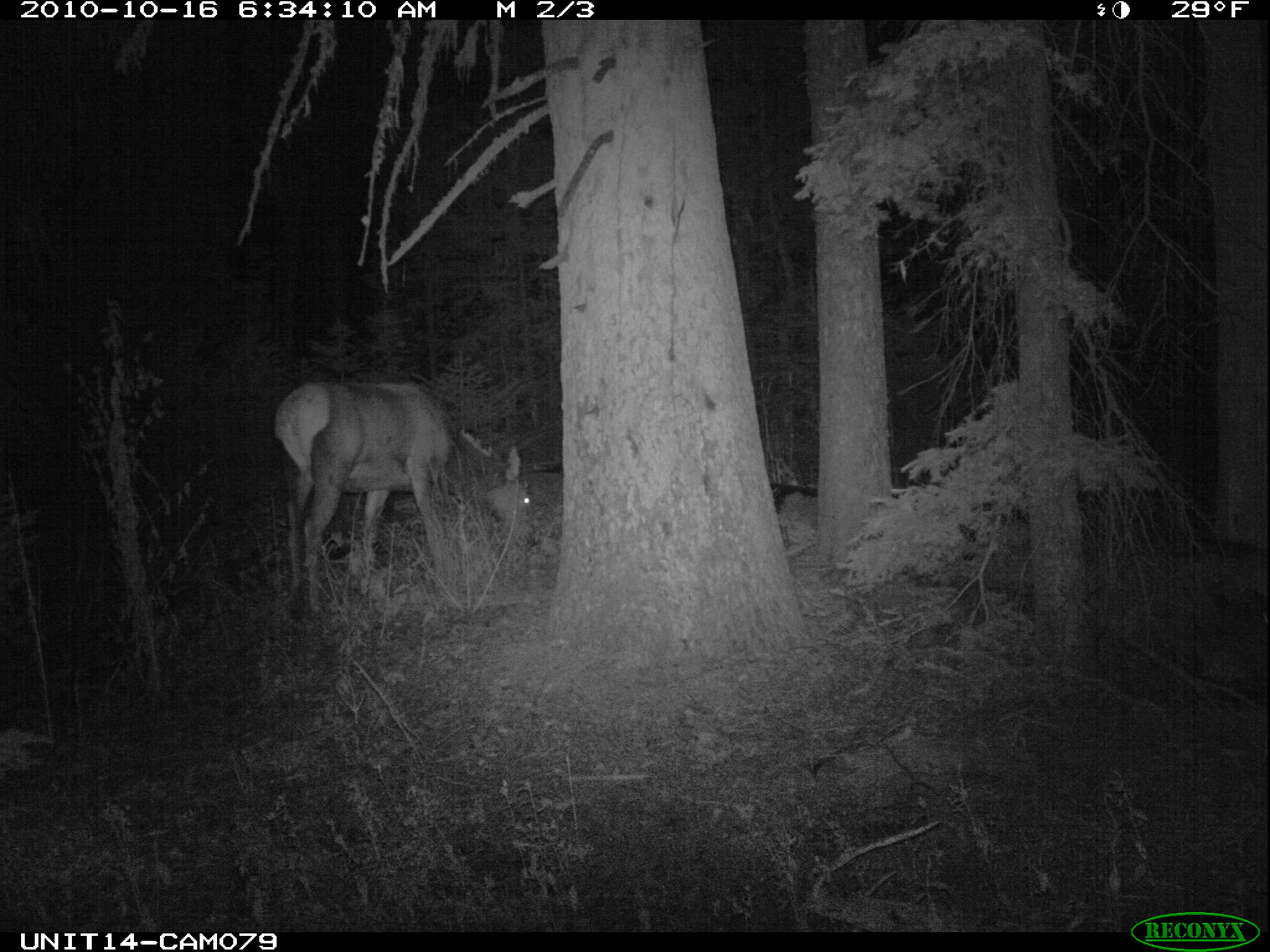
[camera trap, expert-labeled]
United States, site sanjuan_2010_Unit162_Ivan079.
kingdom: Animalia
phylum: Chordata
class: Mammalia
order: Artiodactyla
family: Cervidae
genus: Cervus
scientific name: Cervus elaphus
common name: red deer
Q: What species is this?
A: Cervus elaphus (red deer).